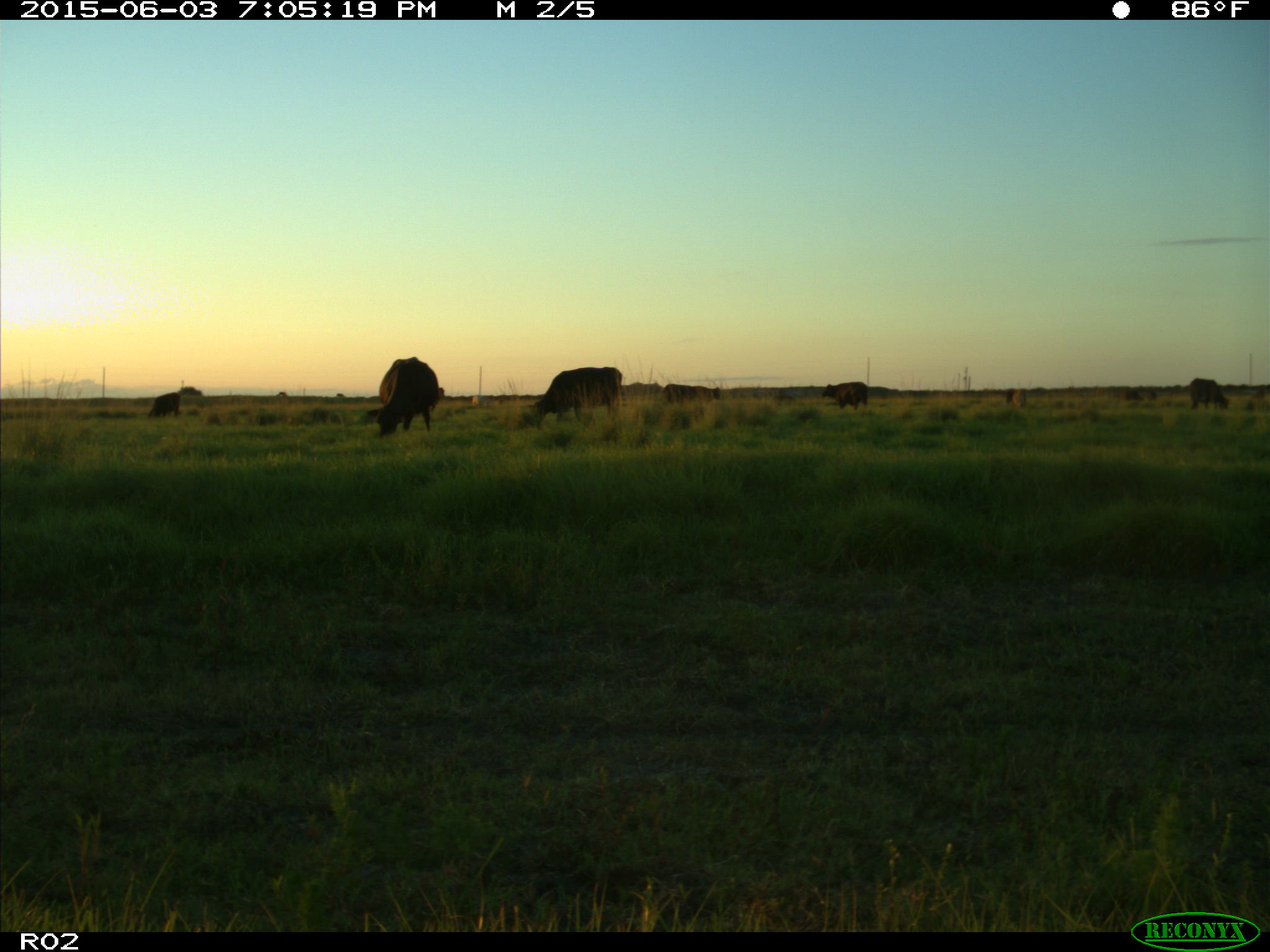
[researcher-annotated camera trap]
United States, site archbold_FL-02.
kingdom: Animalia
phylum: Chordata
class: Mammalia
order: Artiodactyla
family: Bovidae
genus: Bos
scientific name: Bos taurus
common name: domestic cow